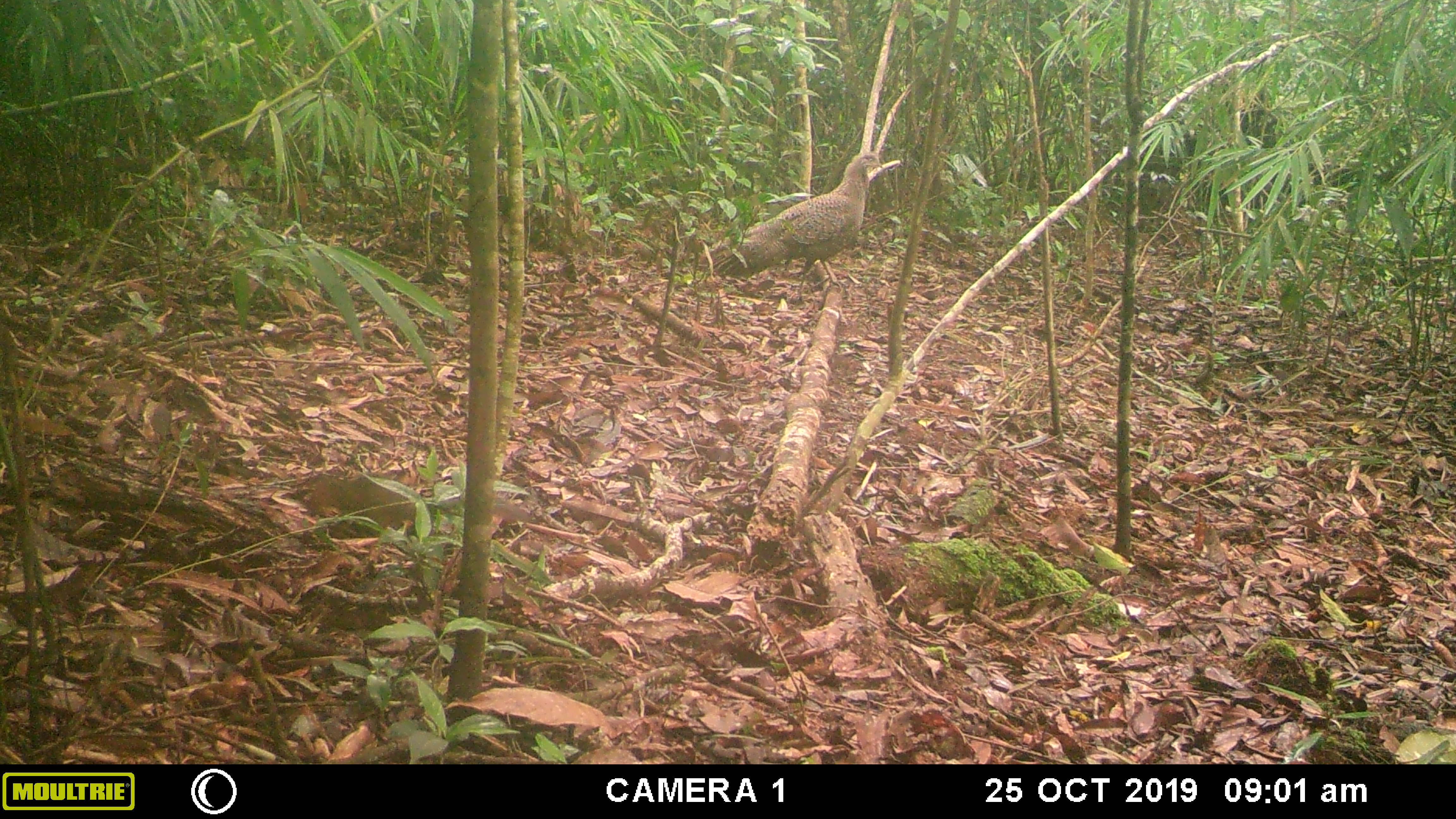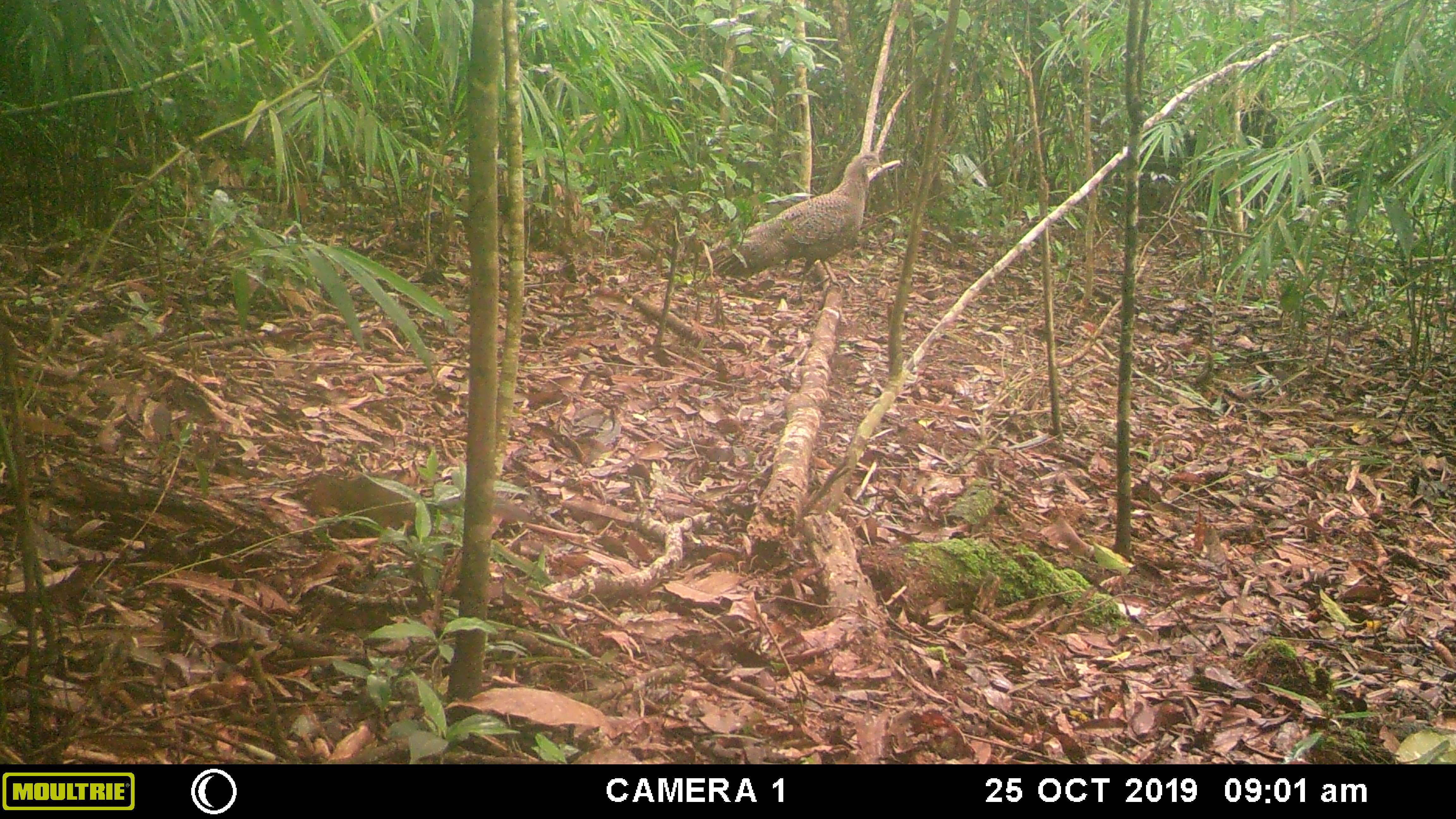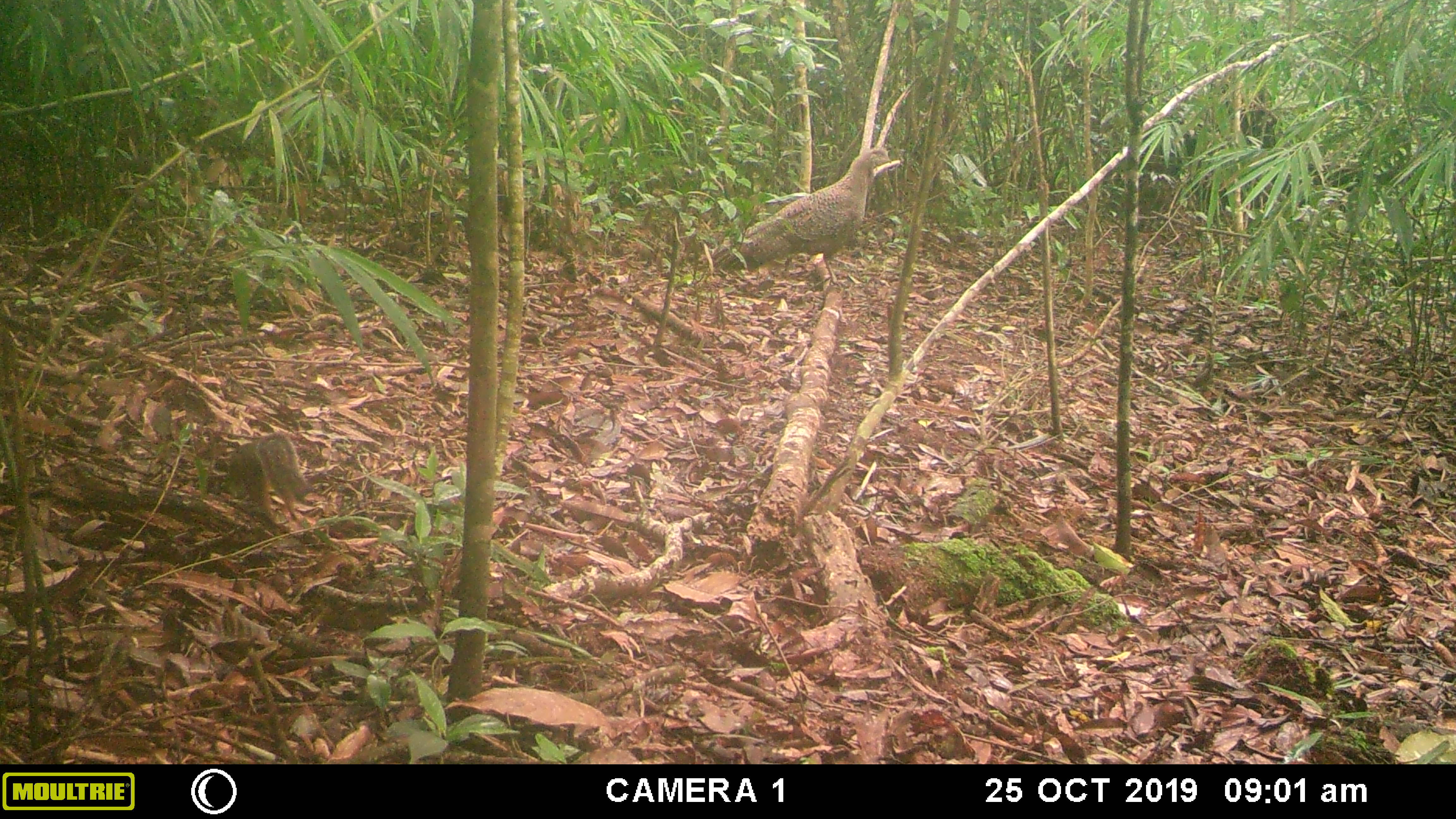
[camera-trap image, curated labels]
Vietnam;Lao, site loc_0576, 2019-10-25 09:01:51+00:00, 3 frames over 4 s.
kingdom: Animalia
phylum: Chordata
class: Aves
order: Galliformes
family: Phasianidae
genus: Polyplectron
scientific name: Polyplectron bicalcaratum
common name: gray peacock-pheasant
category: grey peacock pheasant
Grey peacock pheasant (gray peacock-pheasant) (Polyplectron bicalcaratum). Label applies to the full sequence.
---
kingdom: Animalia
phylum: Chordata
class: Mammalia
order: Rodentia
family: Sciuridae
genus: Dremomys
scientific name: Dremomys rufigenis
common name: red-cheeked squirrel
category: red cheeked squirrel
Red cheeked squirrel (red-cheeked squirrel) (Dremomys rufigenis). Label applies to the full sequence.